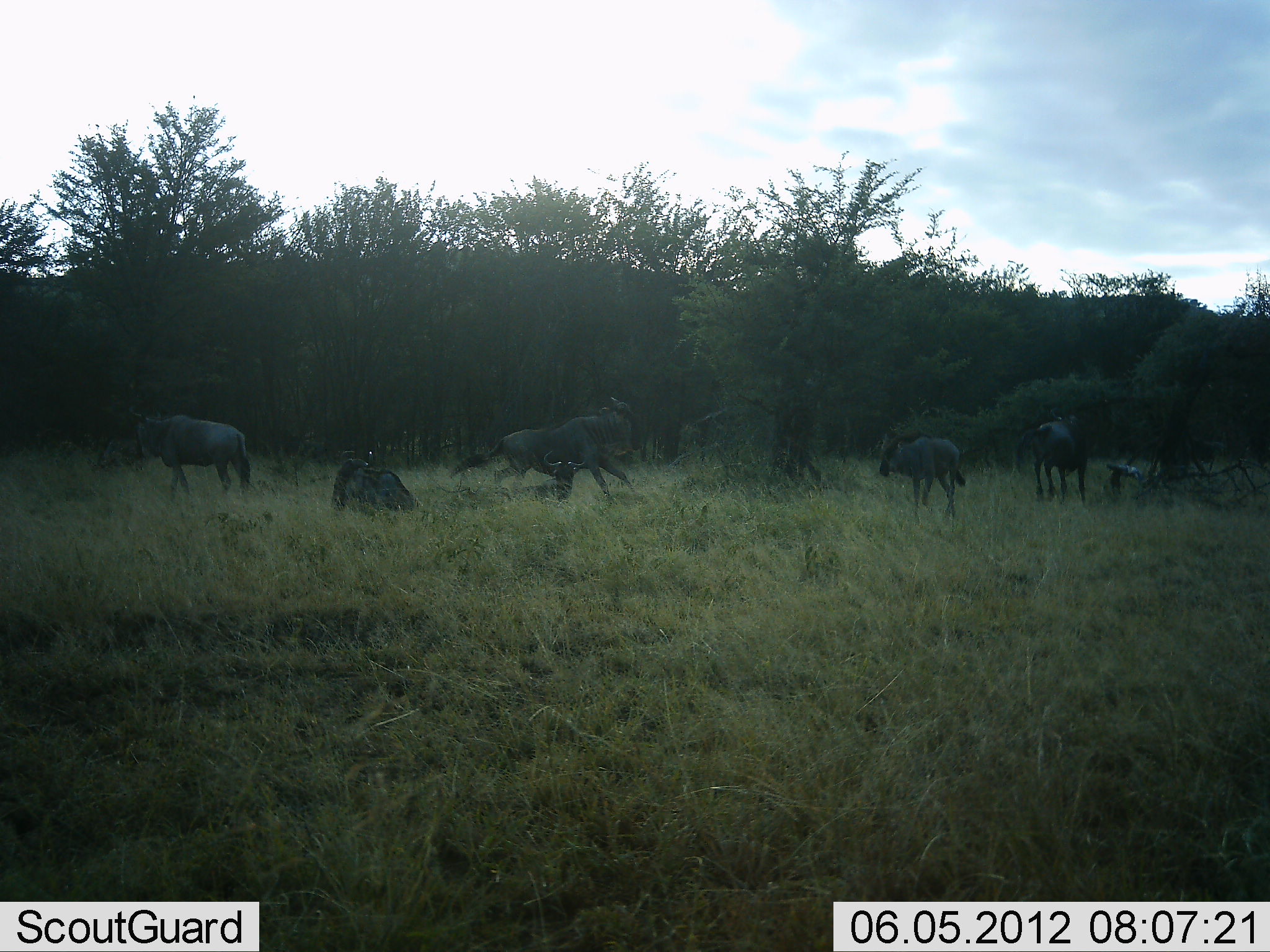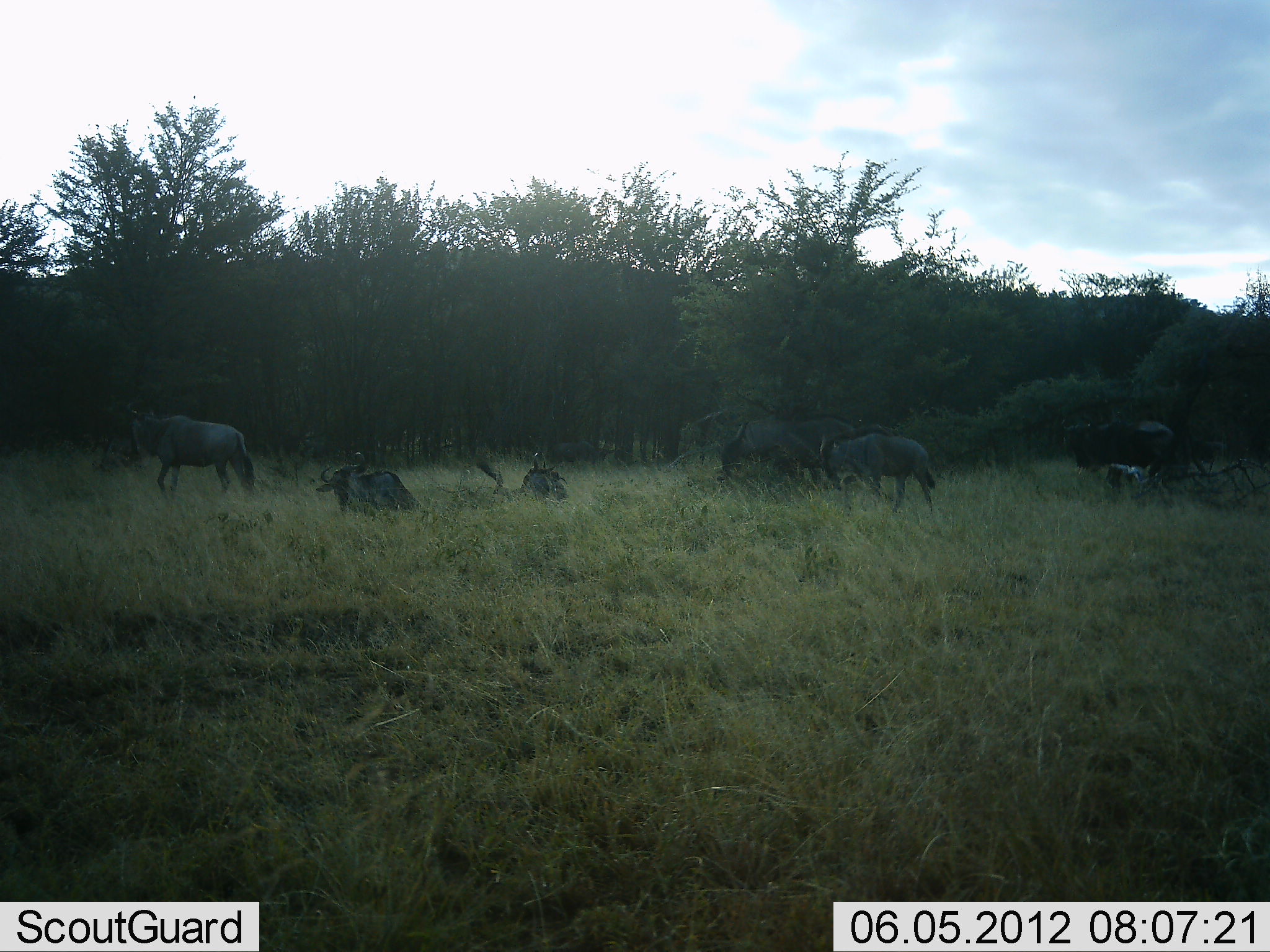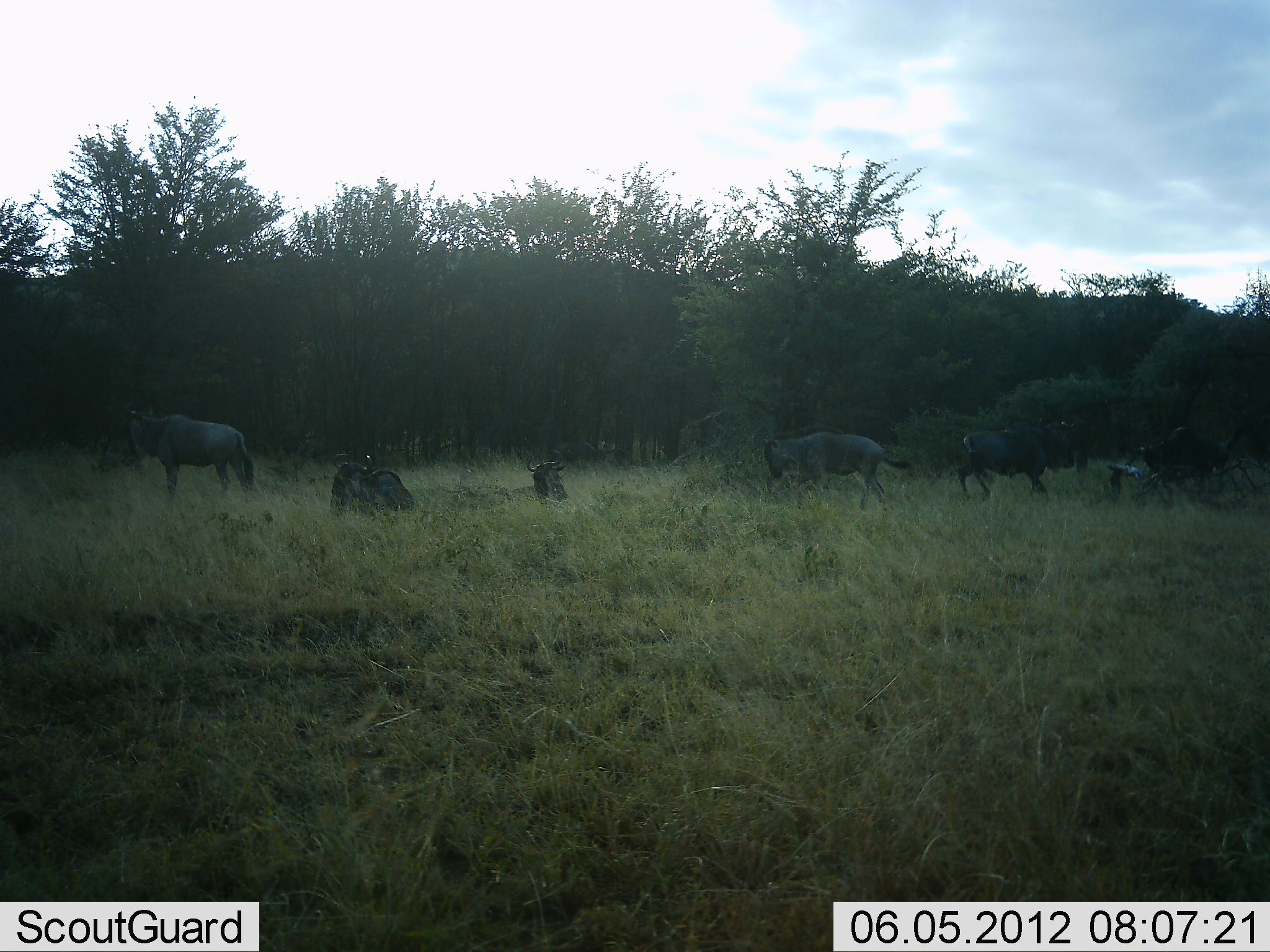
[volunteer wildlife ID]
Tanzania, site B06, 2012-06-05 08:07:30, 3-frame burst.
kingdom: Animalia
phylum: Chordata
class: Mammalia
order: Artiodactyla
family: Bovidae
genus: Connochaetes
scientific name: Connochaetes taurinus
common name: blue wildebeest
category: wildebeest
Wildebeest (blue wildebeest) (Connochaetes taurinus), count 6. Behavior (volunteer vote fractions): standing 80%, resting 80%, moving 100%, interacting 10%. Young present (vote fraction): 0%. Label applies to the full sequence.